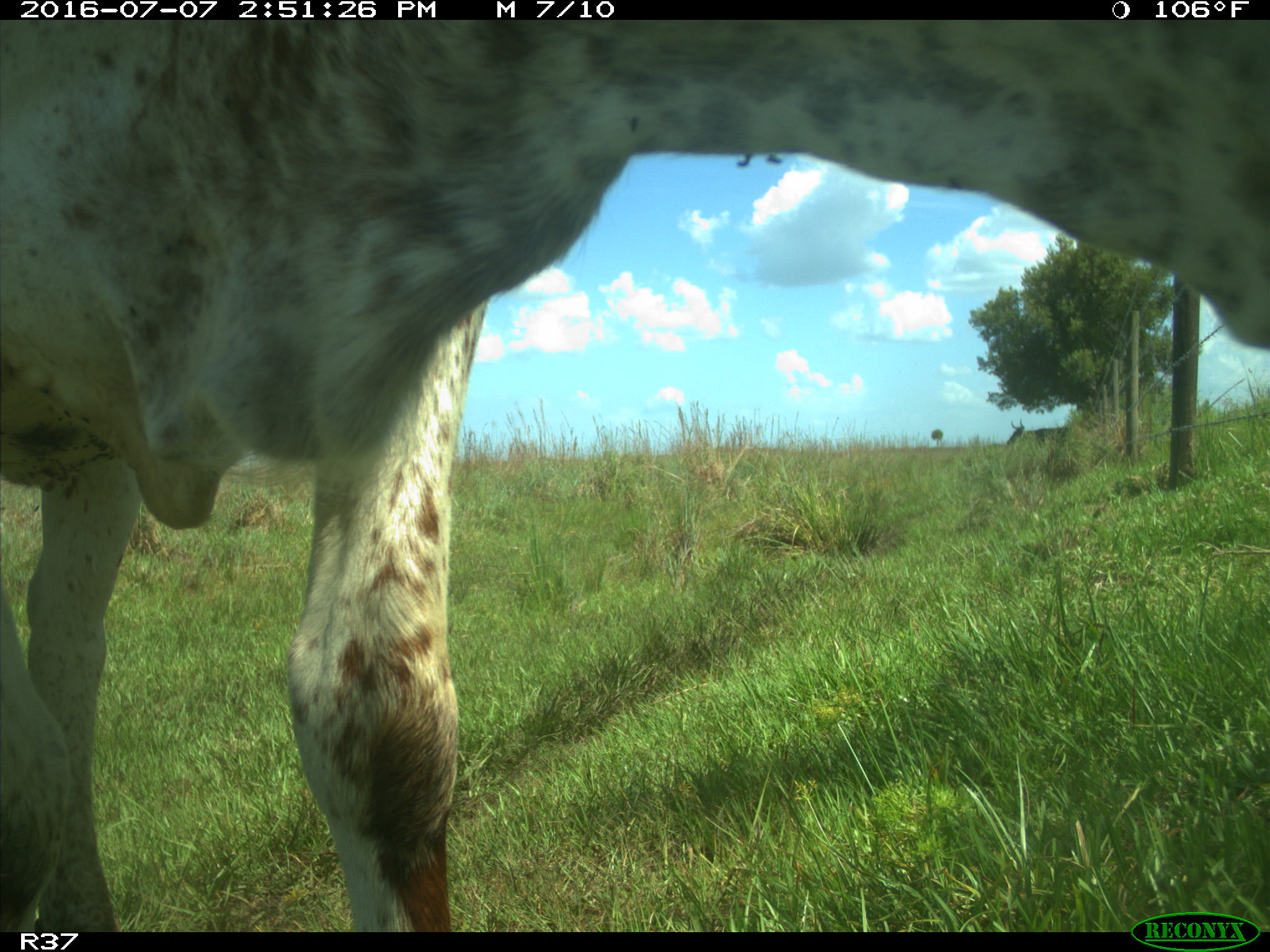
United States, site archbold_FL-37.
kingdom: Animalia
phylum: Chordata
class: Mammalia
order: Artiodactyla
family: Bovidae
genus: Bos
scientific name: Bos taurus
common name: domestic cow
Bos taurus (domestic cow).